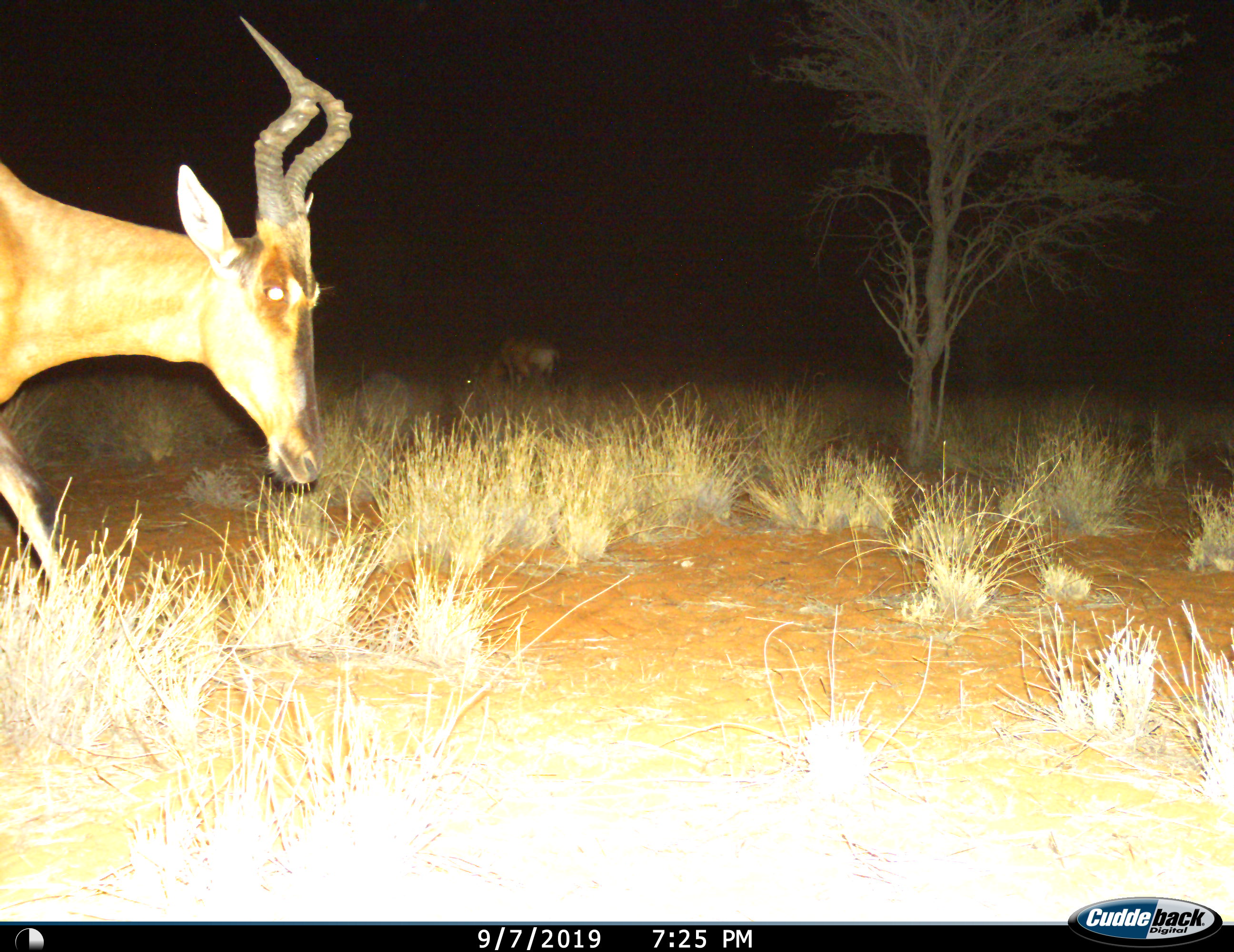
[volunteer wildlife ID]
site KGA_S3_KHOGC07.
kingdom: Animalia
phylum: Chordata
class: Mammalia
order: Artiodactyla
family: Bovidae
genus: Alcelaphus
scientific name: Alcelaphus buselaphus caama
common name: red hartebeest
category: hartebeestred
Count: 2.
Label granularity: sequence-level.